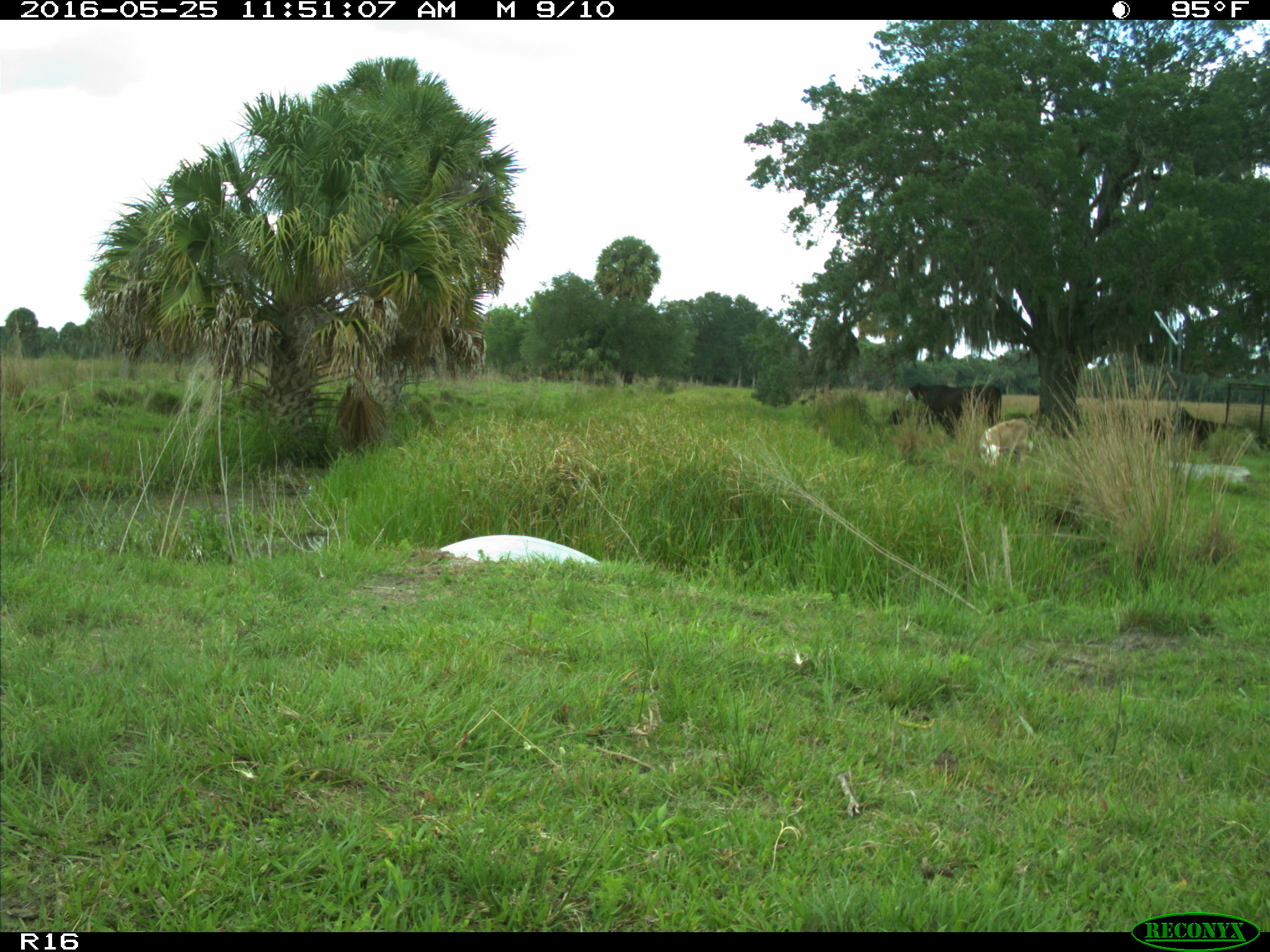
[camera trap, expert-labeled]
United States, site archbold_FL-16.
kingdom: Animalia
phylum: Chordata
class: Mammalia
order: Artiodactyla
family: Bovidae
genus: Bos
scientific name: Bos taurus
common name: domestic cow